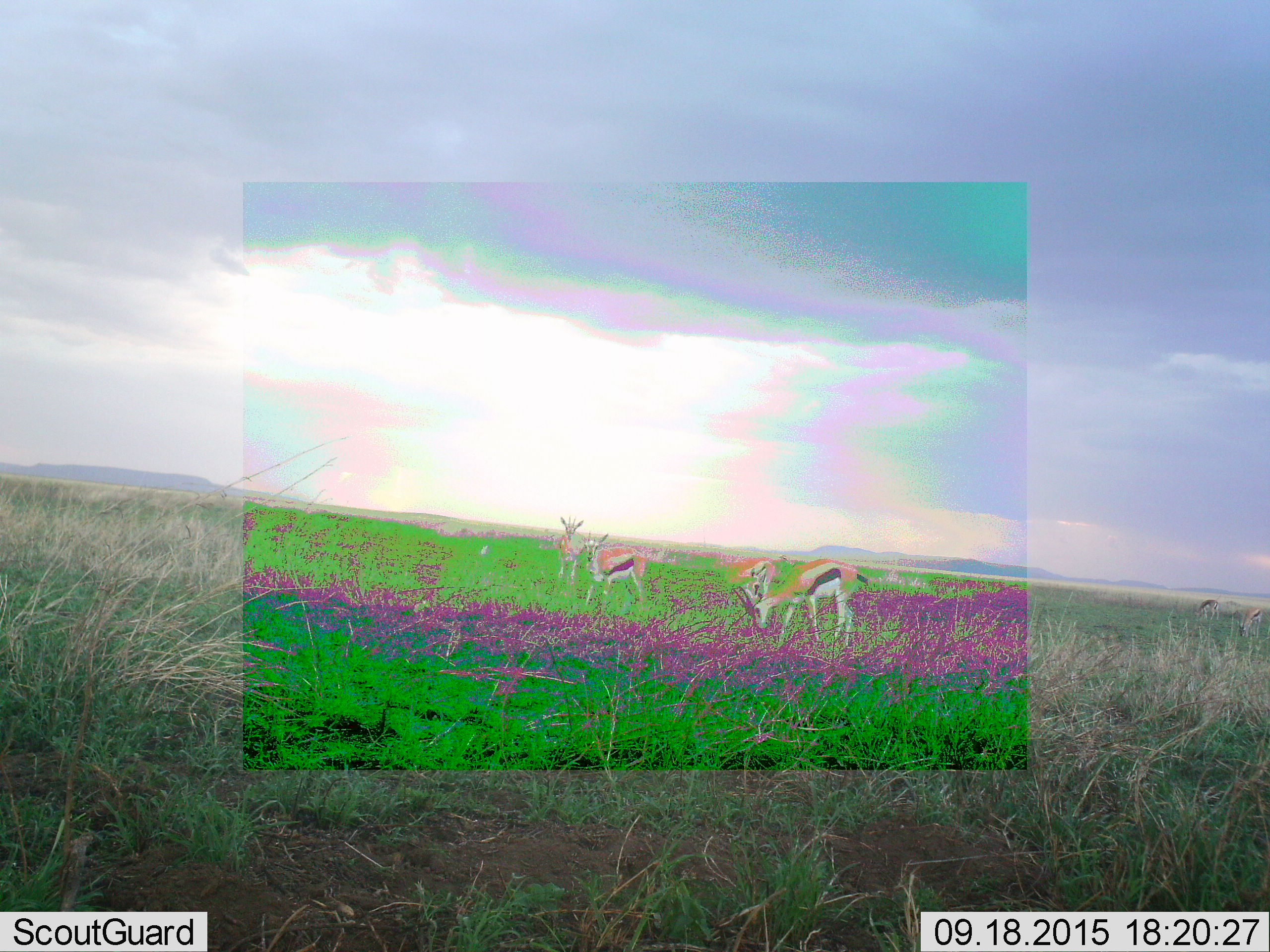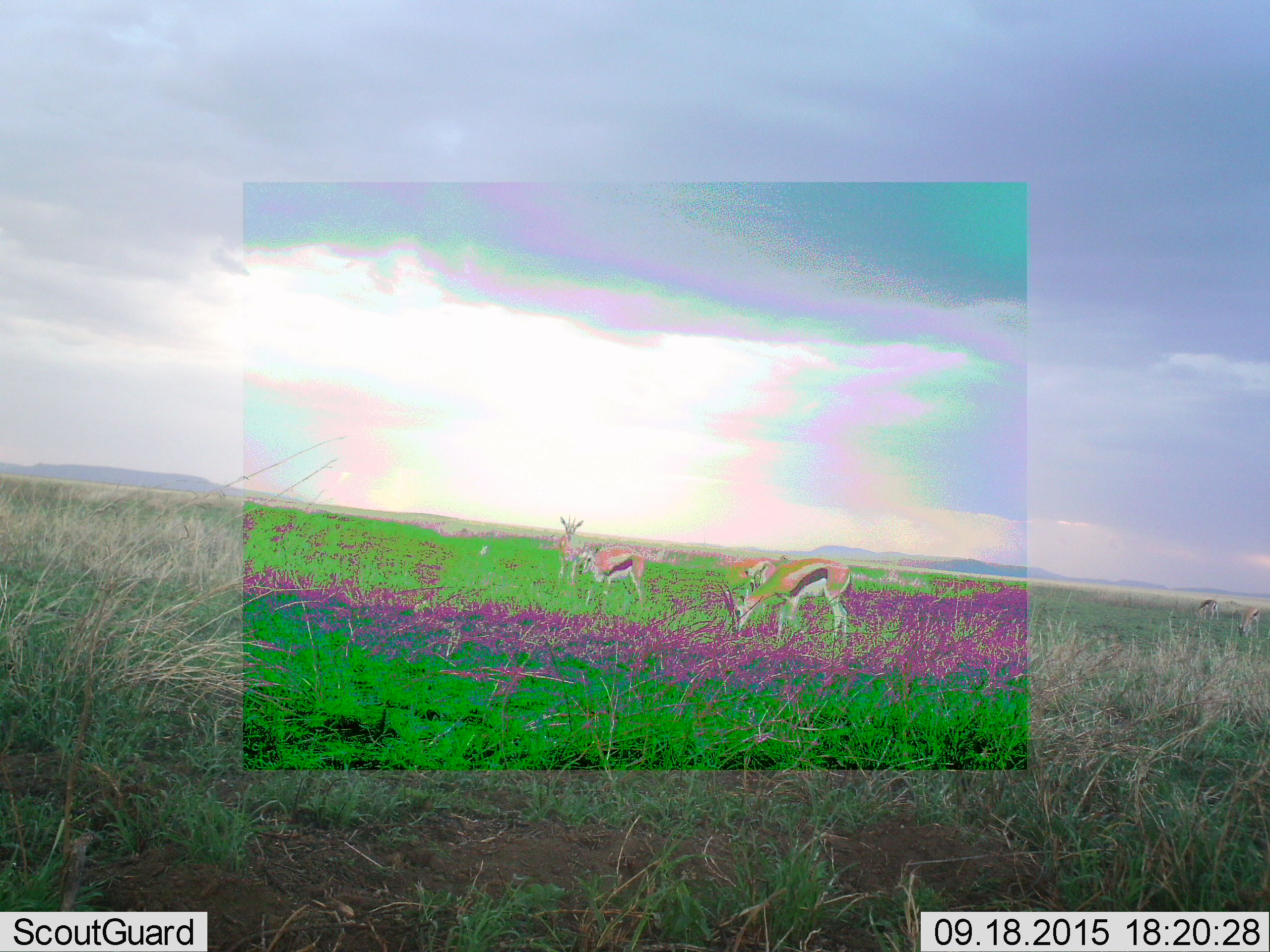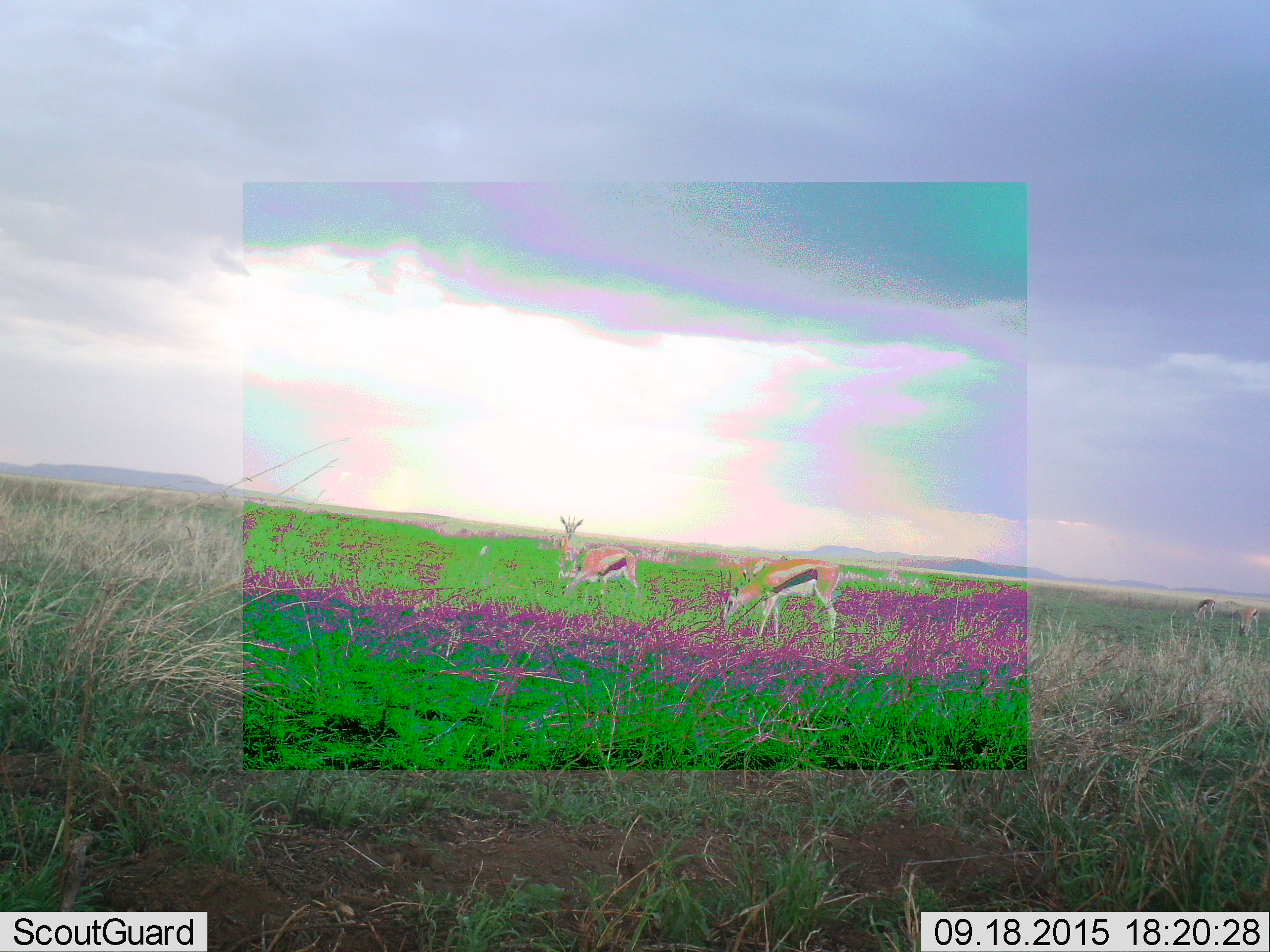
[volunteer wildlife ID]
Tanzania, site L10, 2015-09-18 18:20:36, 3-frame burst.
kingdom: Animalia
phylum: Chordata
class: Mammalia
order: Artiodactyla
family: Bovidae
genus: Eudorcas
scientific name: Eudorcas thomsonii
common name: thomson's gazelle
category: gazellethomsons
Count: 6.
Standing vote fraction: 75%.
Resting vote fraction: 0%.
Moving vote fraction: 12%.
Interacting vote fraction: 0%.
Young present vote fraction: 0%.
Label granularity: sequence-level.